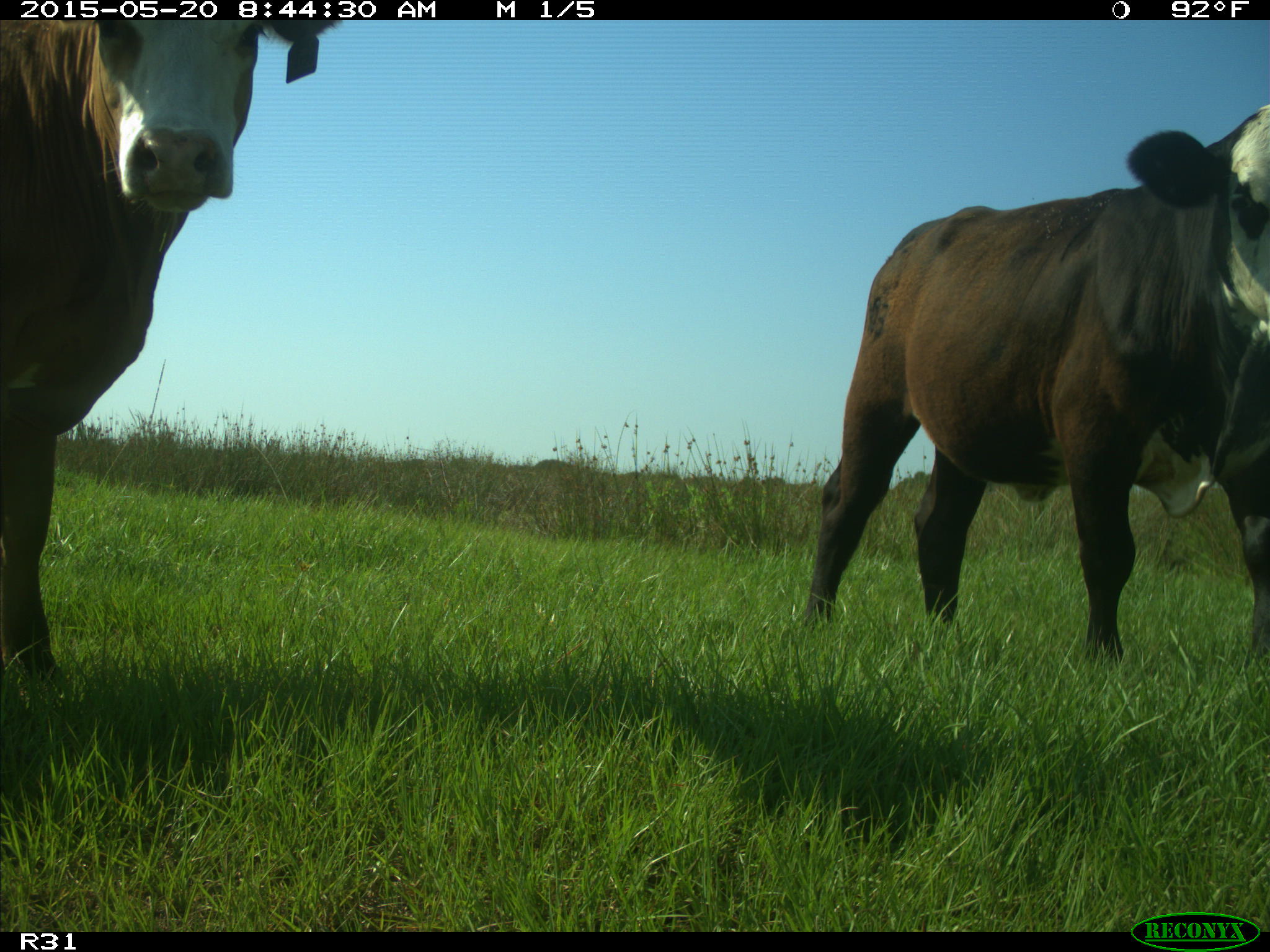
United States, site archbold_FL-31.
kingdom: Animalia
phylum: Chordata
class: Mammalia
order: Artiodactyla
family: Bovidae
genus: Bos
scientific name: Bos taurus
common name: domestic cow